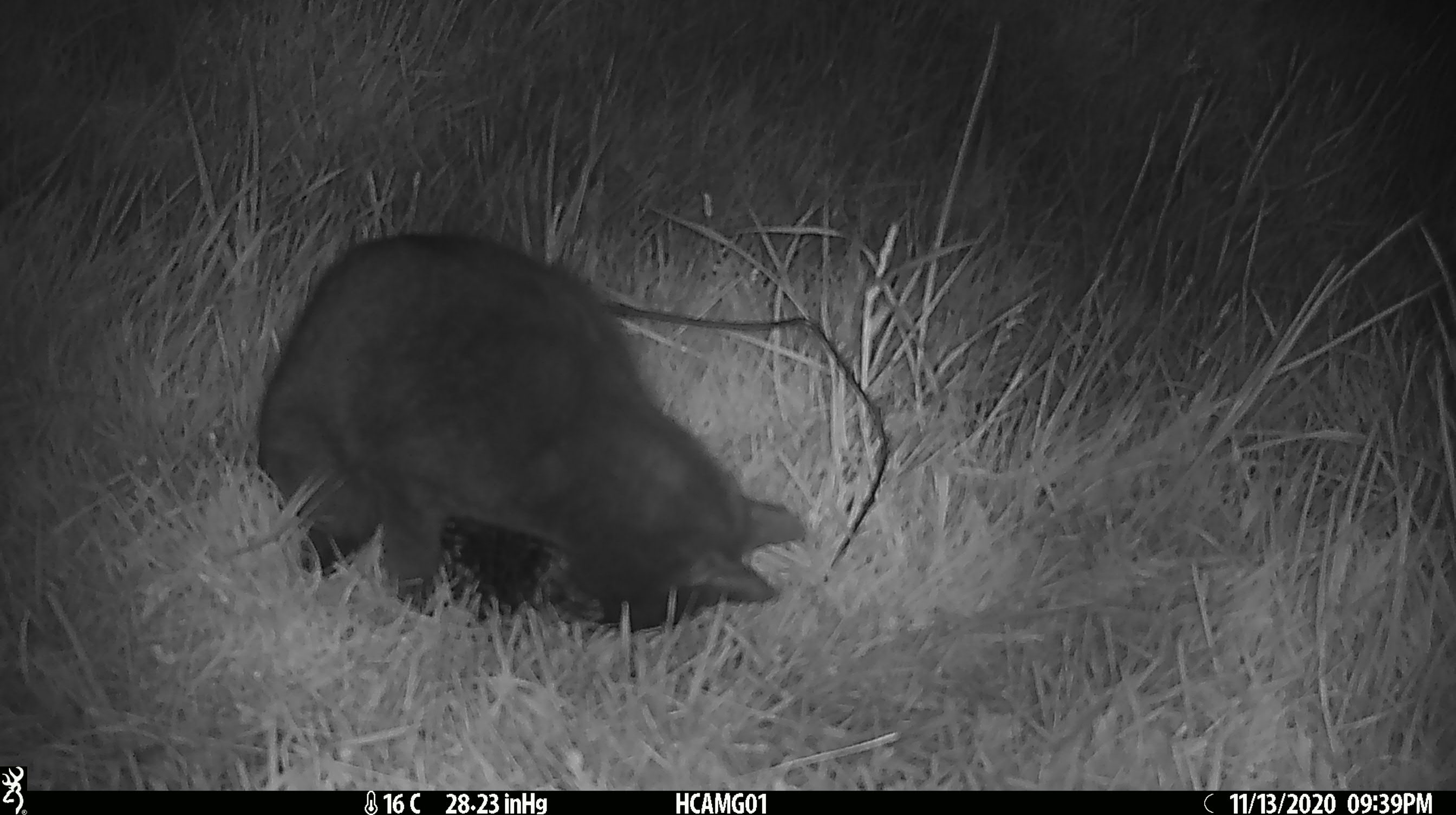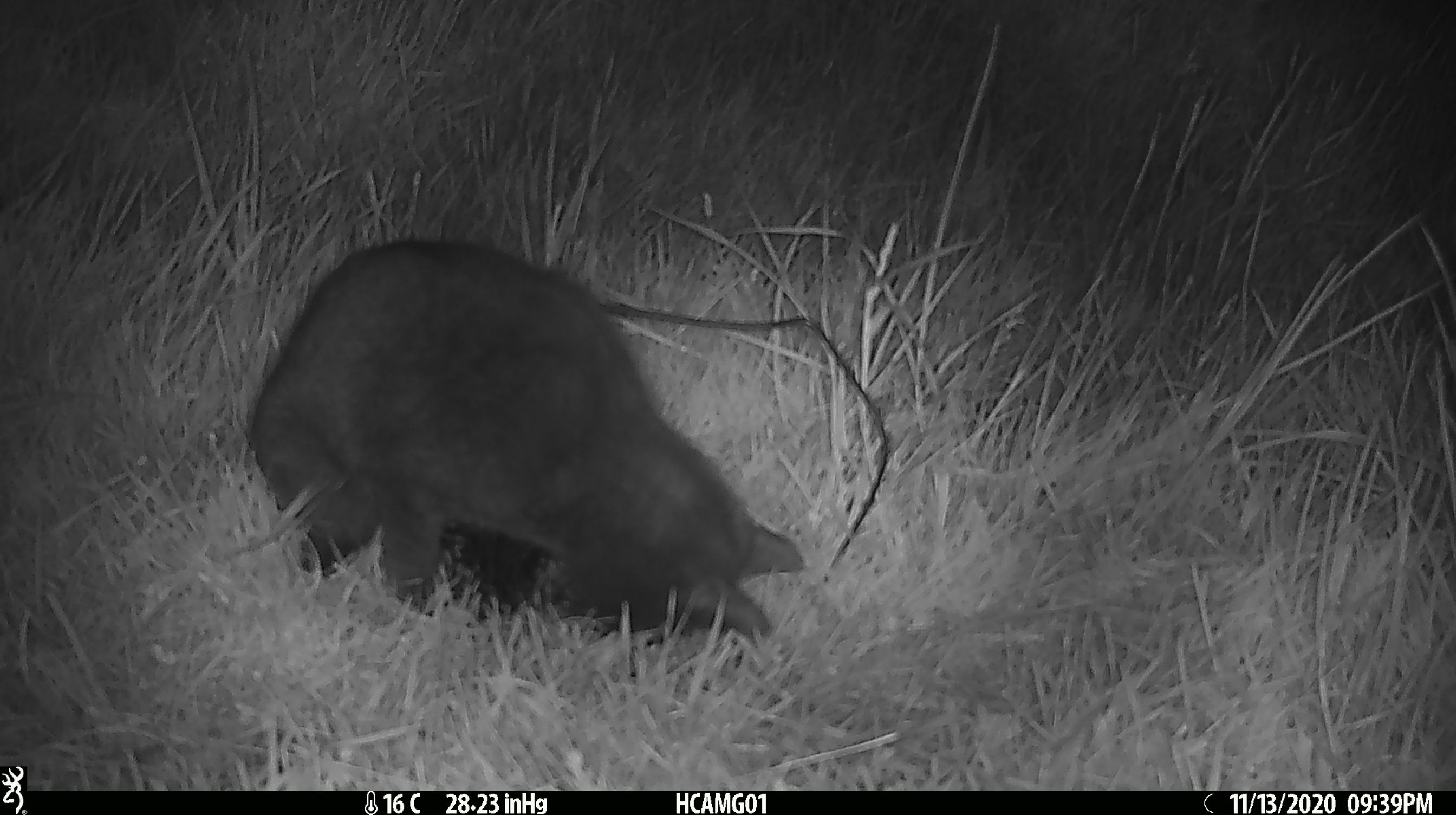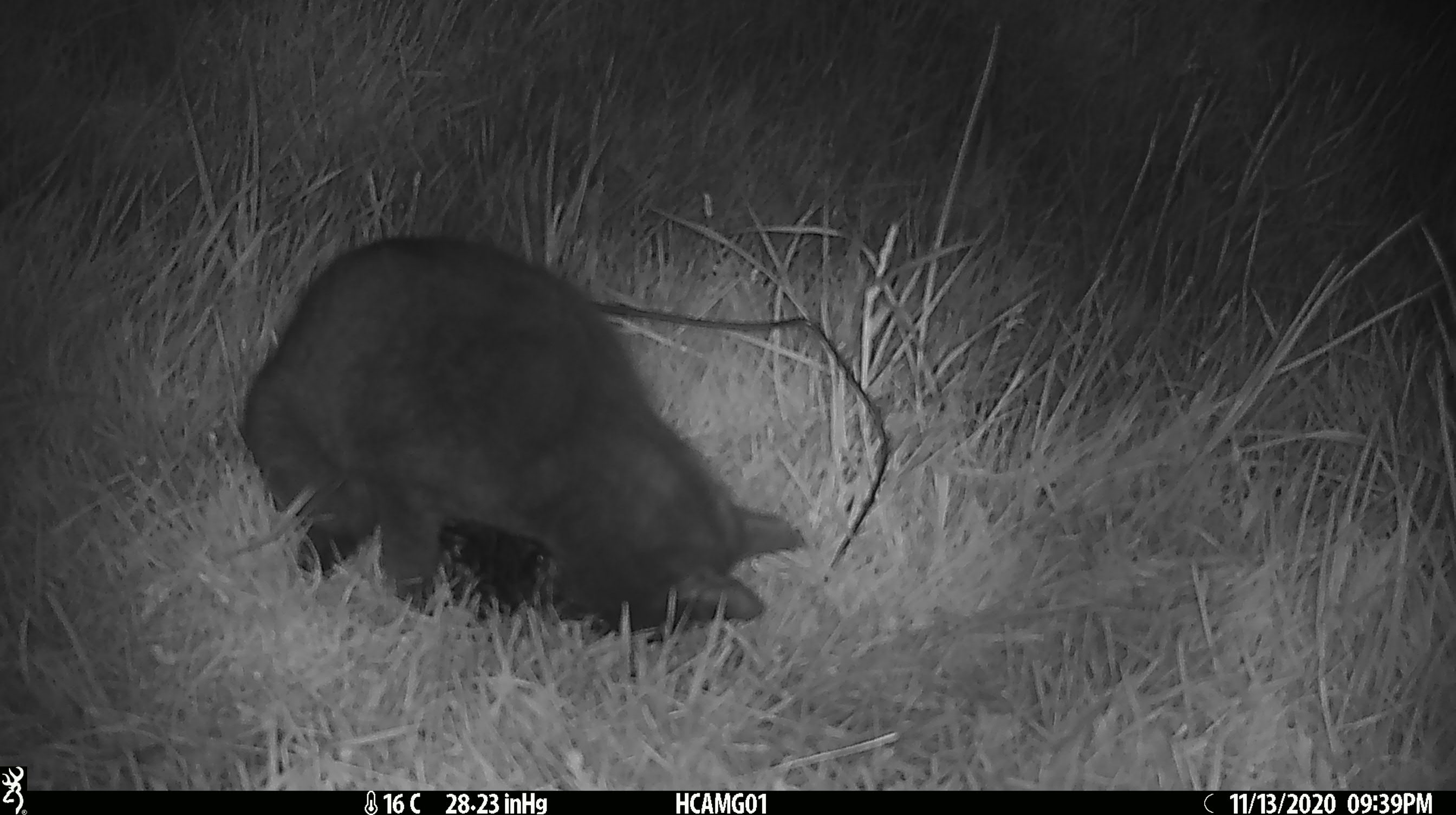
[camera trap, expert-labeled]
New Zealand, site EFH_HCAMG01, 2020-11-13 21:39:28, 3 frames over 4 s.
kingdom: Animalia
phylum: Chordata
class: Mammalia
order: Carnivora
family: Felidae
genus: Felis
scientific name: Felis catus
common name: domestic cat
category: cat